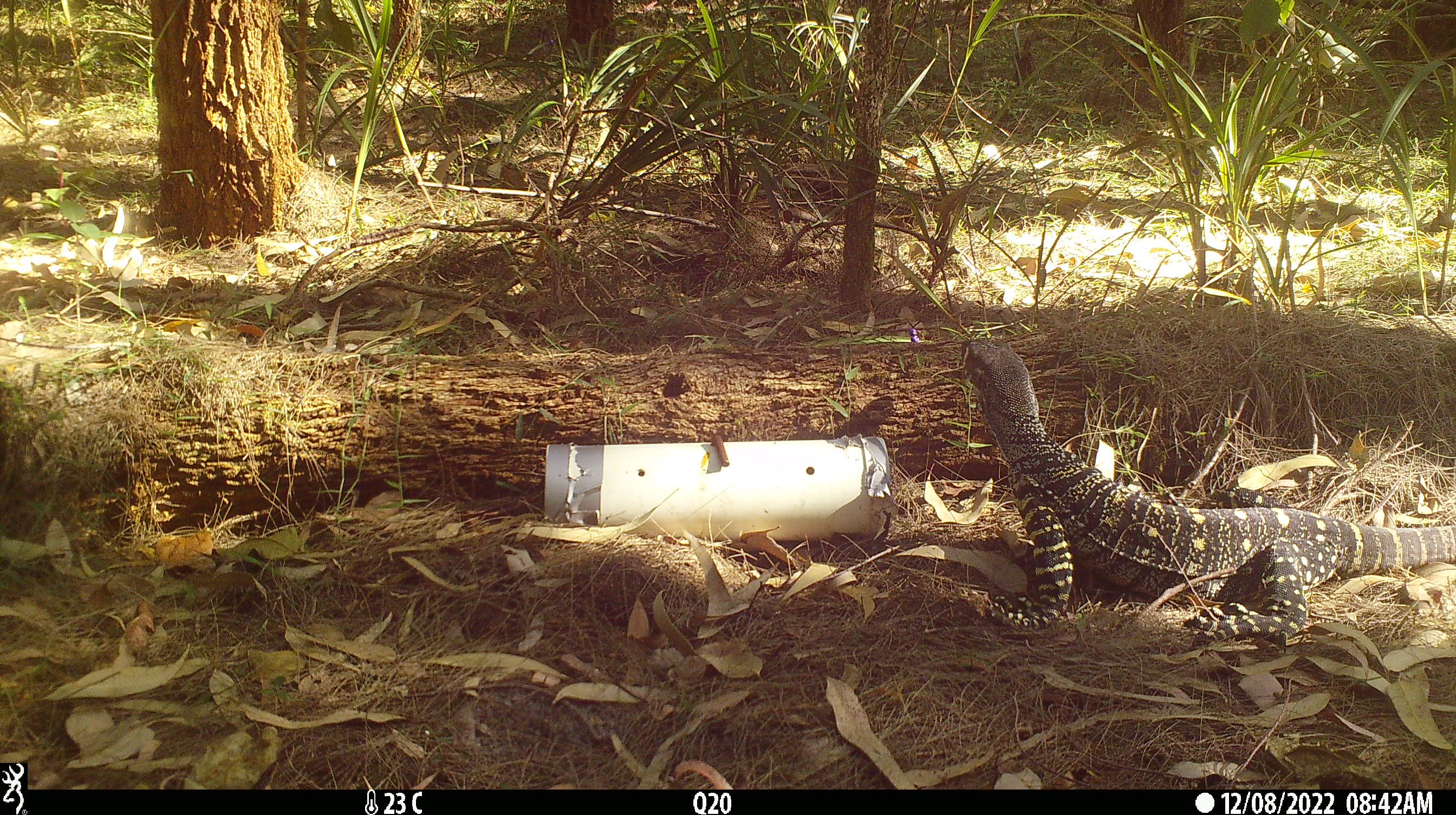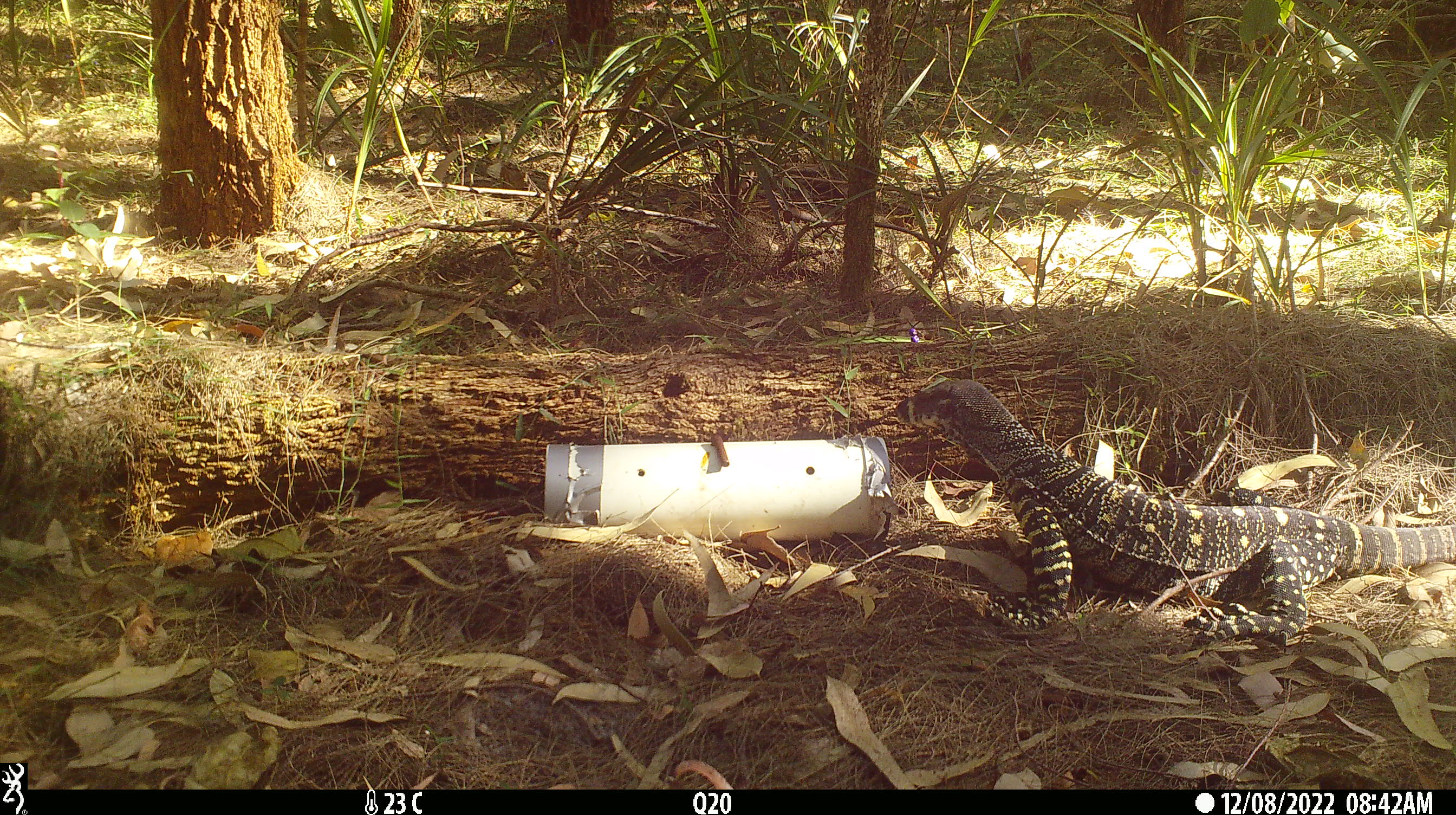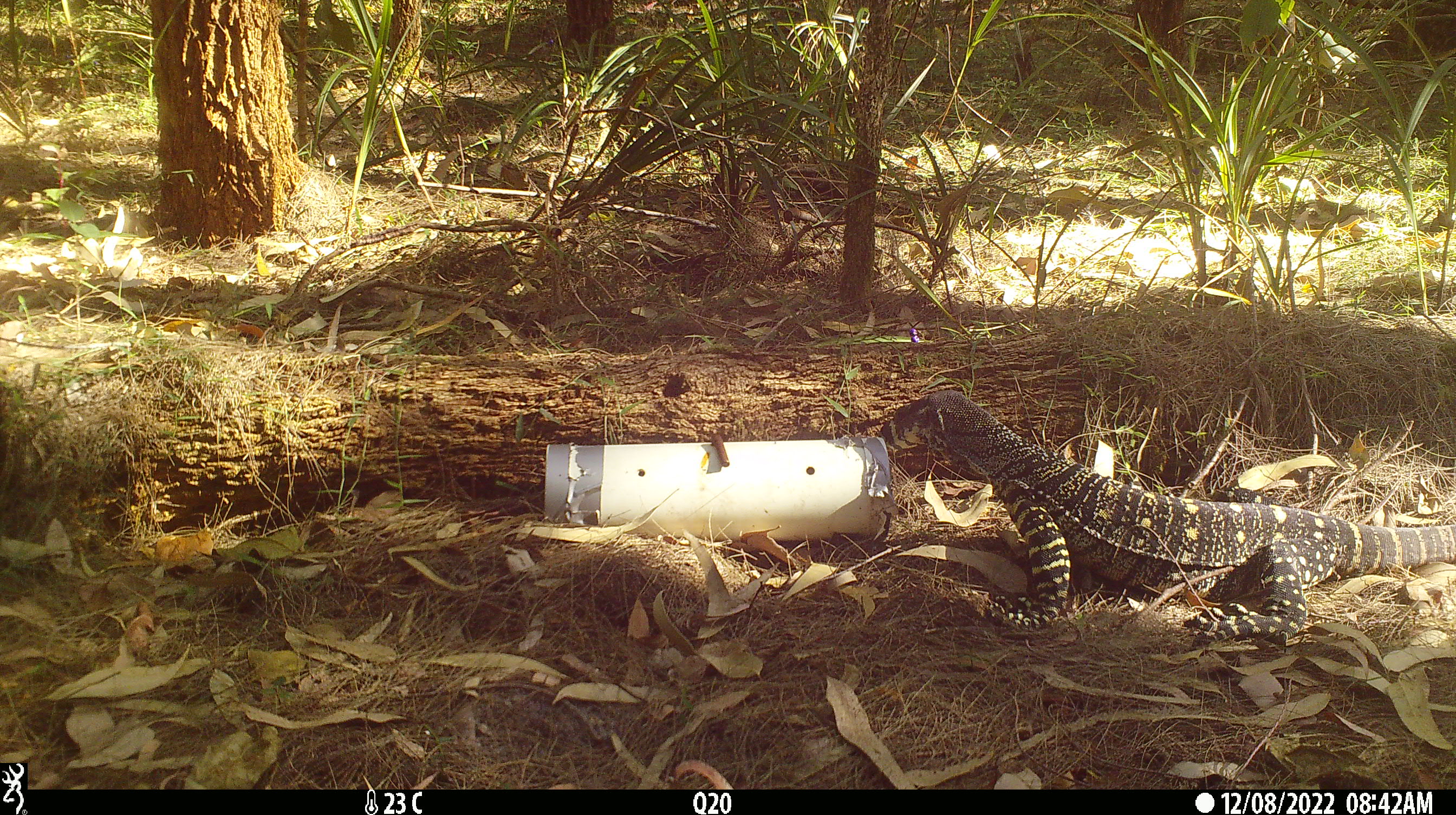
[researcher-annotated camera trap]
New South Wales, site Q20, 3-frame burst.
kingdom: Animalia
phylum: Chordata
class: Reptilia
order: Squamata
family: Varanidae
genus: Varanus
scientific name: Varanus varius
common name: lace monitor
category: goanna